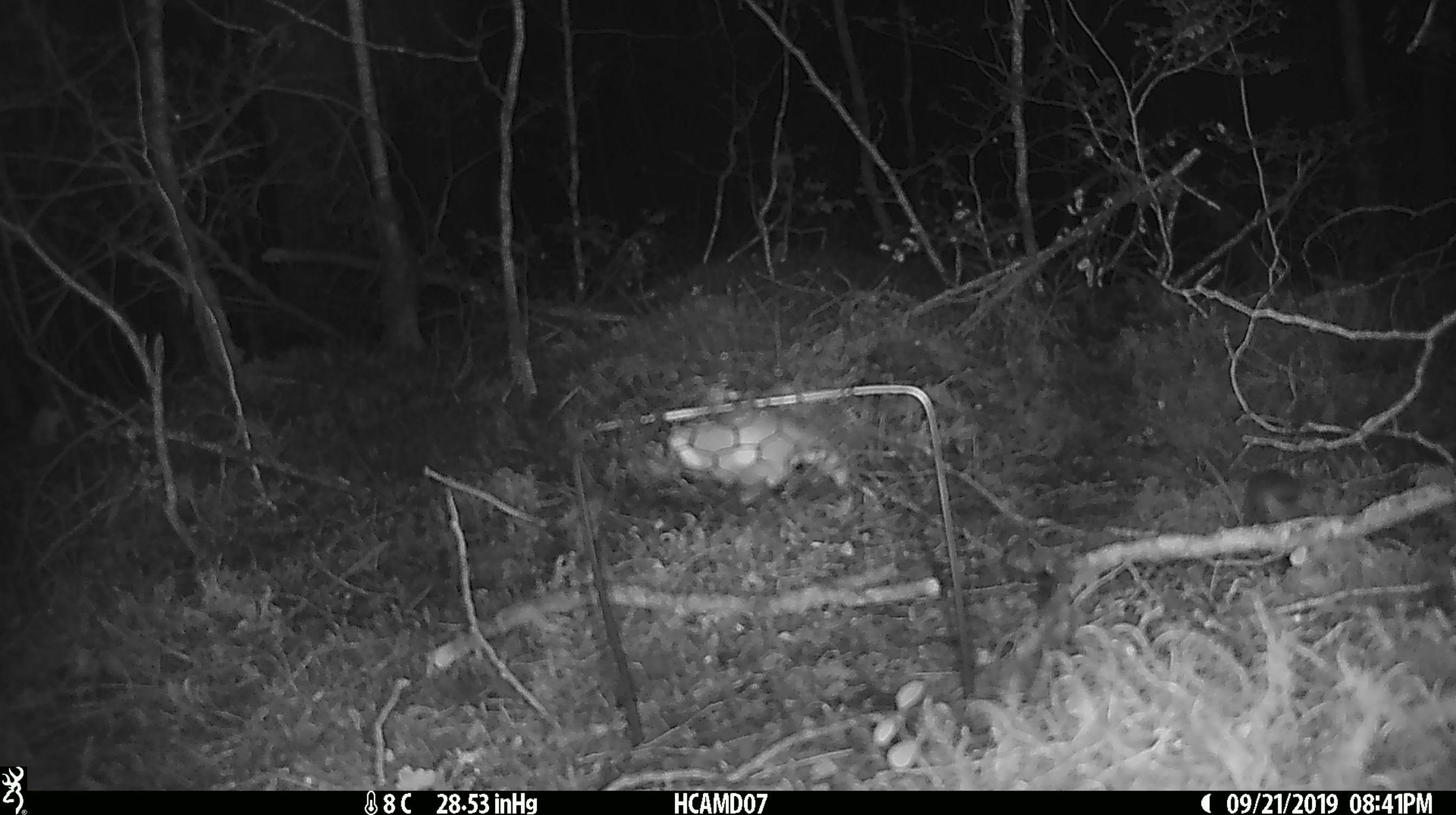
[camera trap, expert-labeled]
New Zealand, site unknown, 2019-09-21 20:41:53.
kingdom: Animalia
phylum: Chordata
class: Mammalia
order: Rodentia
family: Muridae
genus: Mus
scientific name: Mus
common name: mouse